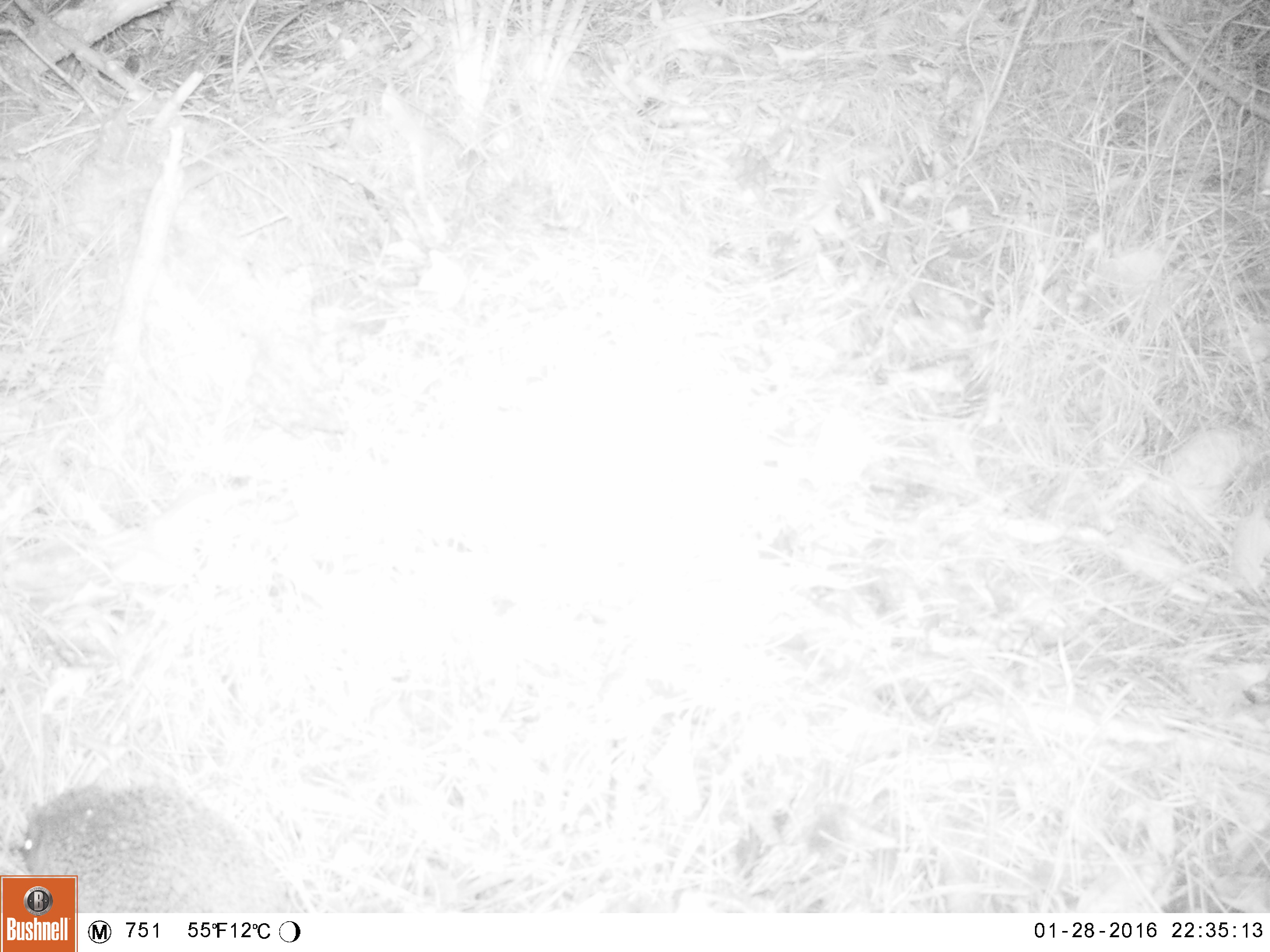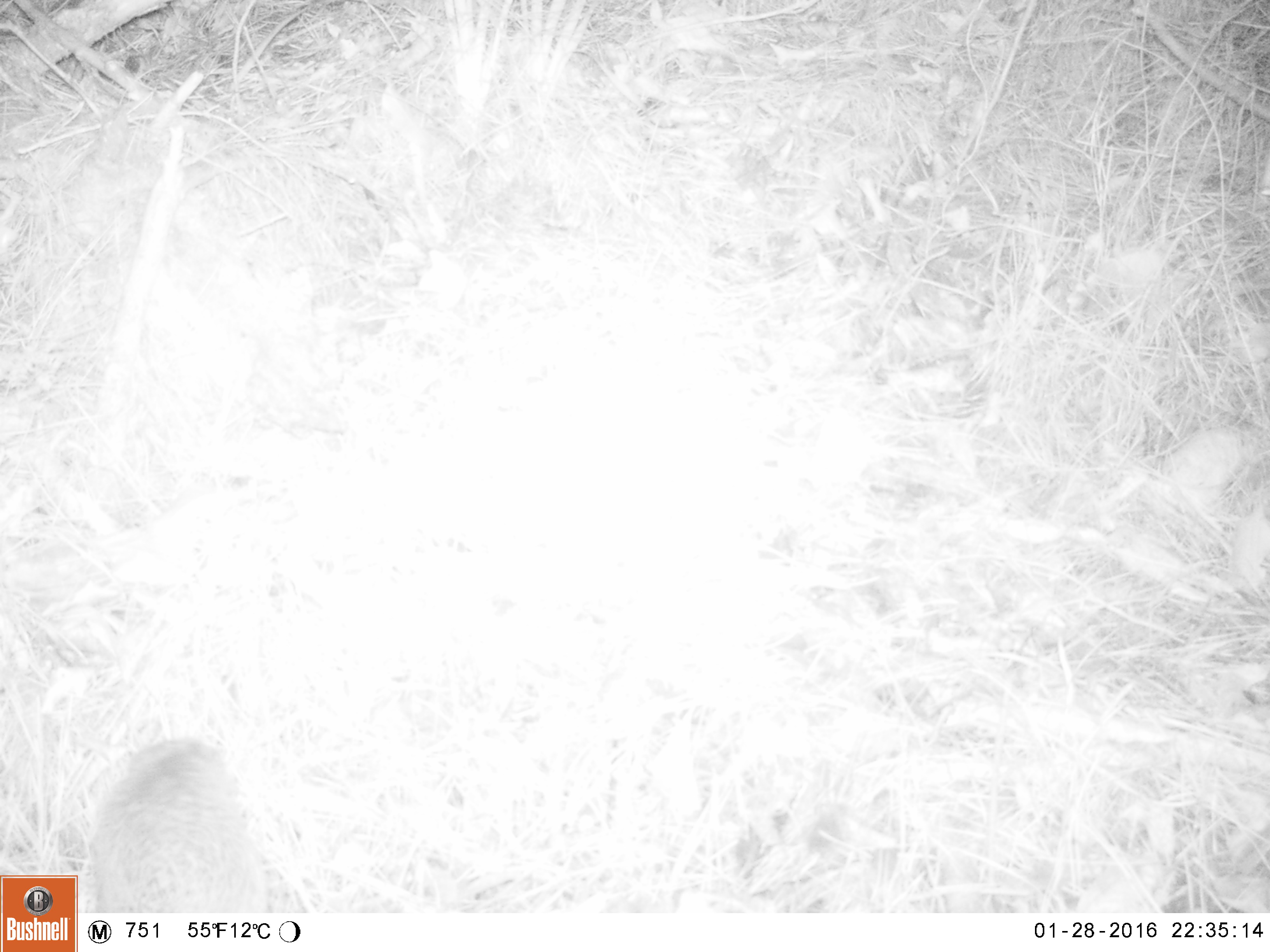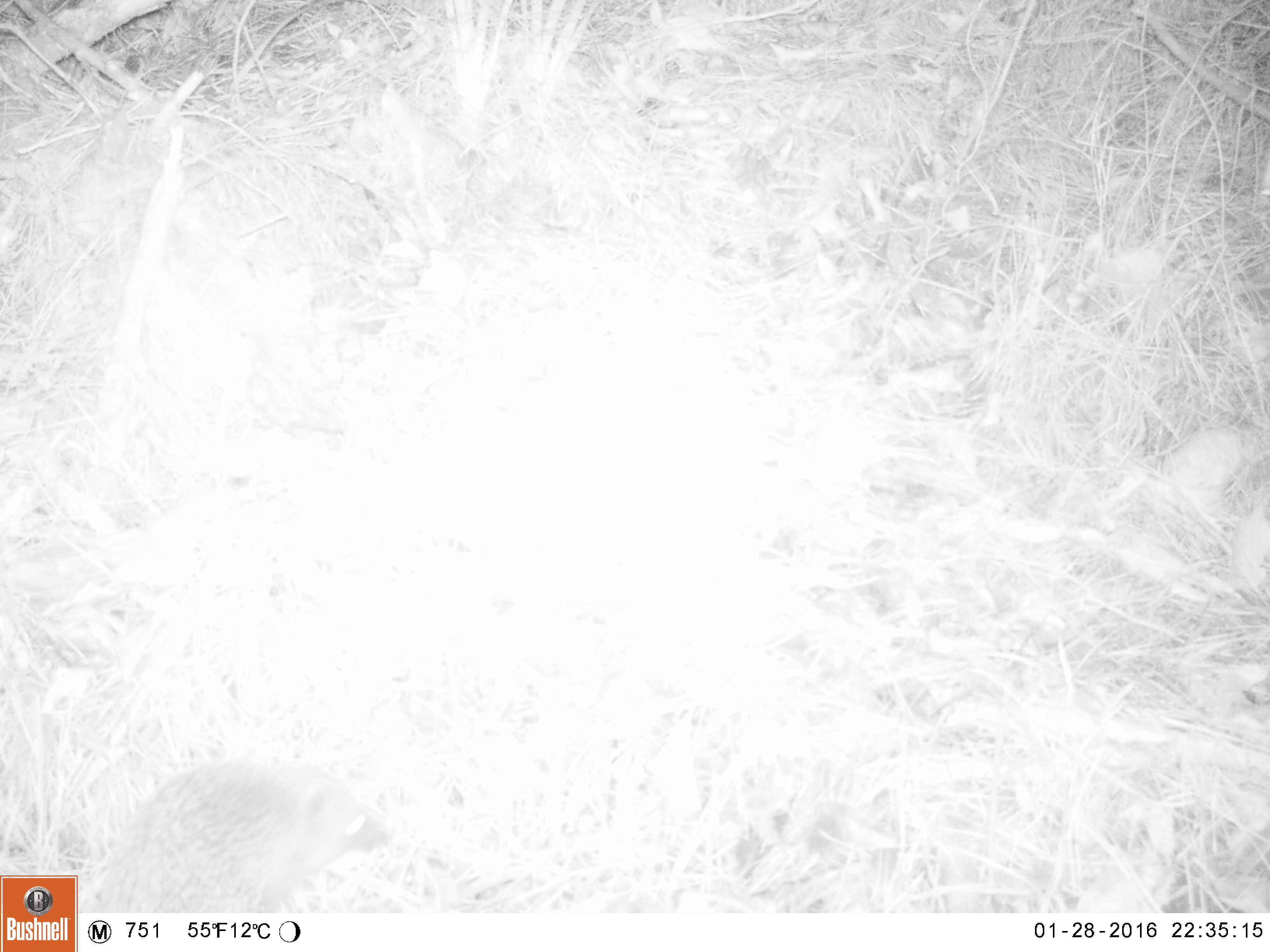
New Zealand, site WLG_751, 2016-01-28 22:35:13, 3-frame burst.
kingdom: Animalia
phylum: Chordata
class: Mammalia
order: Eulipotyphla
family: Erinaceidae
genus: Erinaceus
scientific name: Erinaceus europaeus europaeus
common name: european hedgehog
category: hedgehog